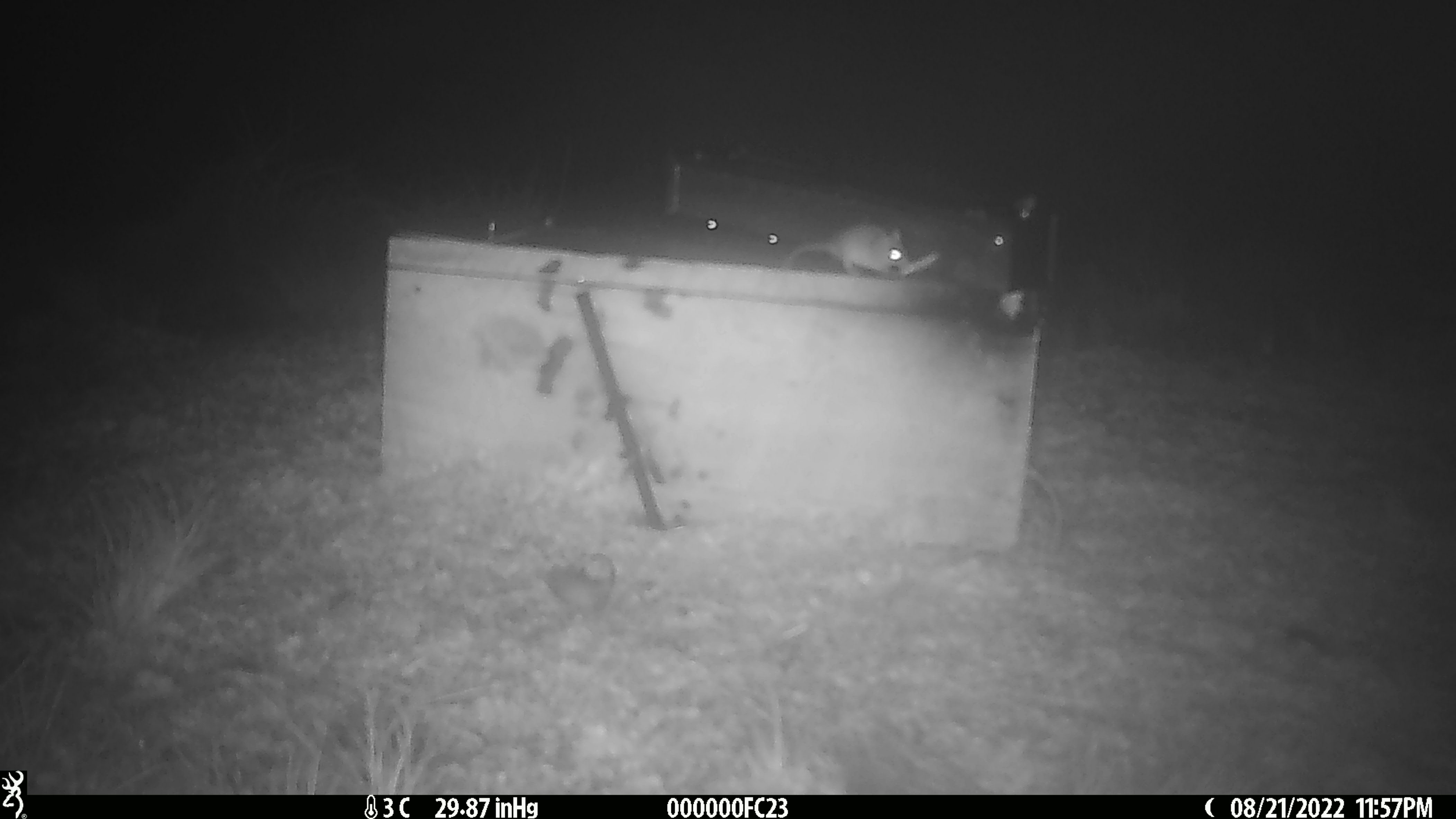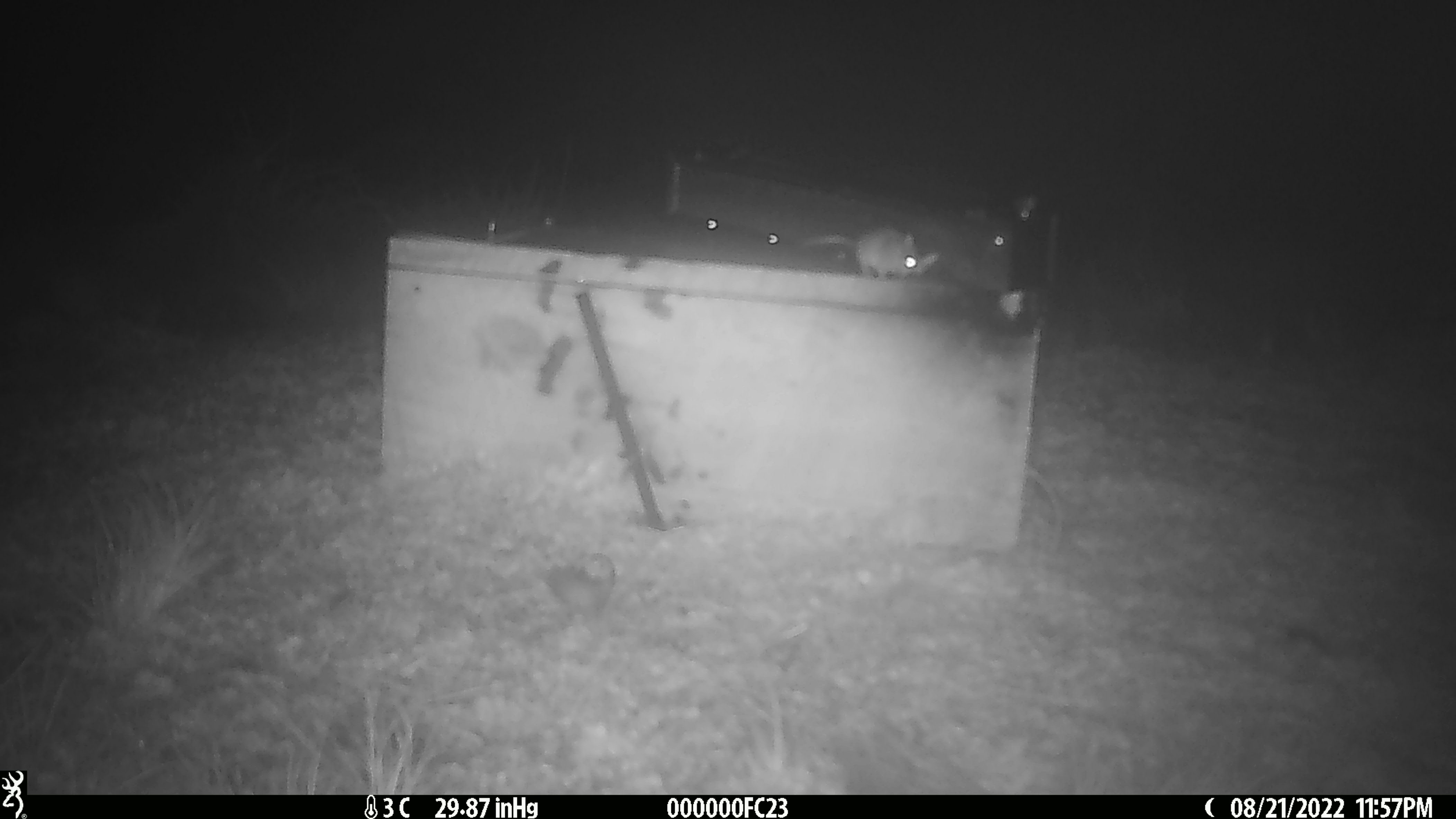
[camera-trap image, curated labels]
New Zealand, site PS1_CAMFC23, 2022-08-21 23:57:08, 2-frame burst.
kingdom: Animalia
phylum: Chordata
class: Mammalia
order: Rodentia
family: Muridae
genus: Mus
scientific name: Mus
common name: mouse